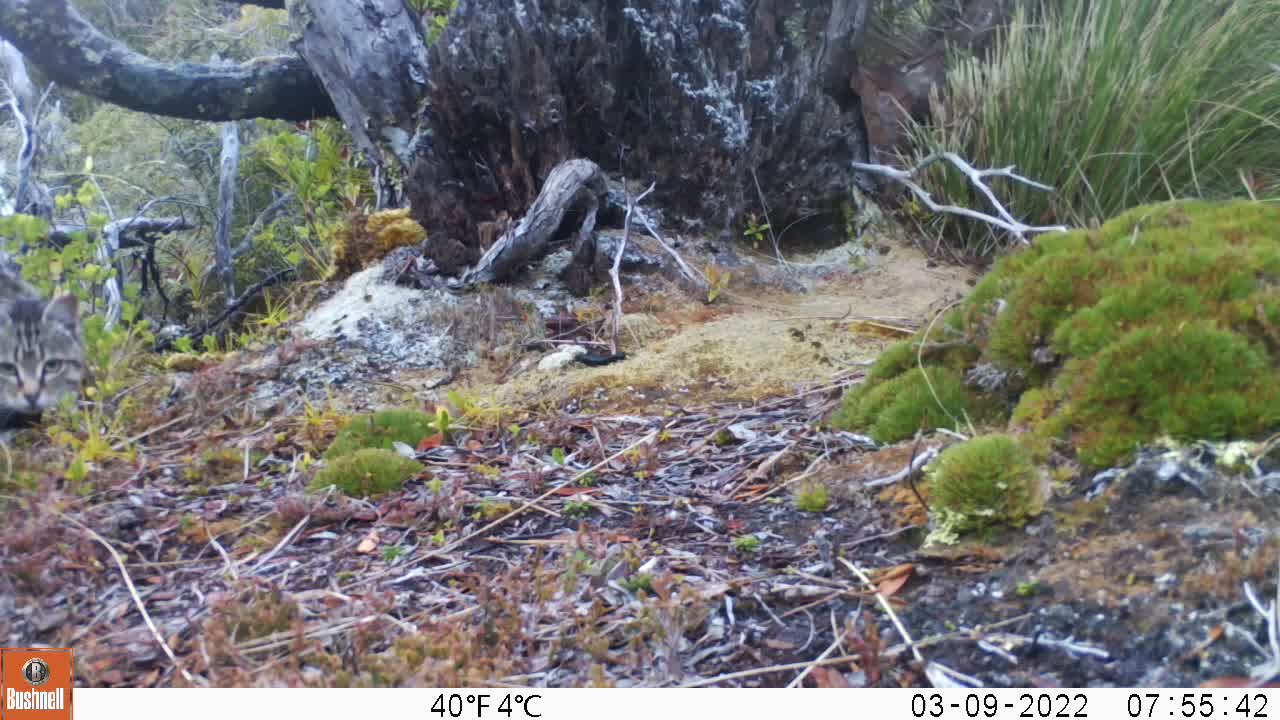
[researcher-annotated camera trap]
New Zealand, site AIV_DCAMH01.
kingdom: Animalia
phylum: Chordata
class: Mammalia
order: Carnivora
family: Felidae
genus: Felis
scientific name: Felis catus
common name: domestic cat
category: cat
Cat (domestic cat) (Felis catus).